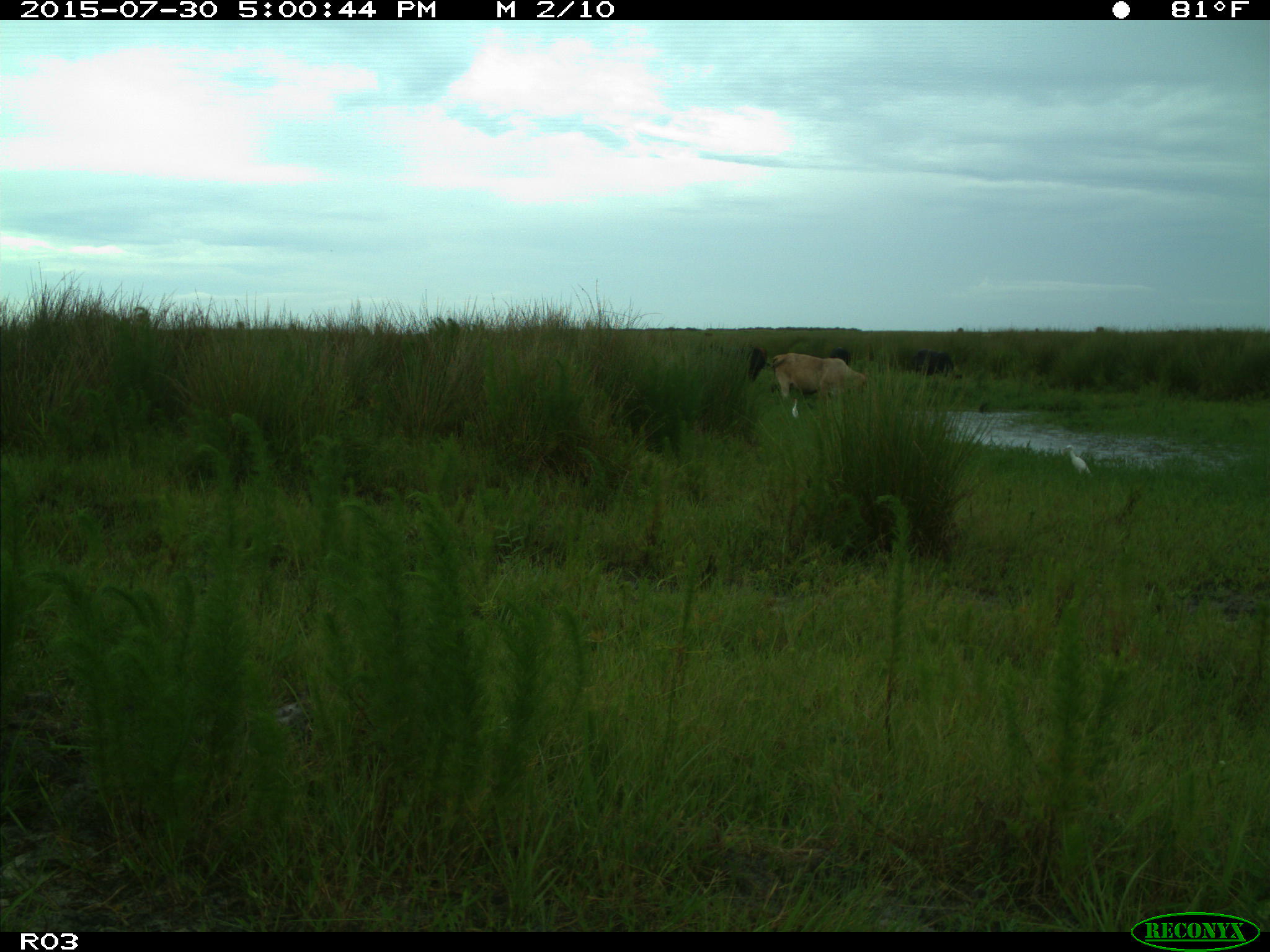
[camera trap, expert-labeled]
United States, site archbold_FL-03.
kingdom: Animalia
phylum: Chordata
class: Mammalia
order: Artiodactyla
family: Bovidae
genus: Bos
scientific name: Bos taurus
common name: domestic cow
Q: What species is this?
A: Bos taurus (domestic cow).